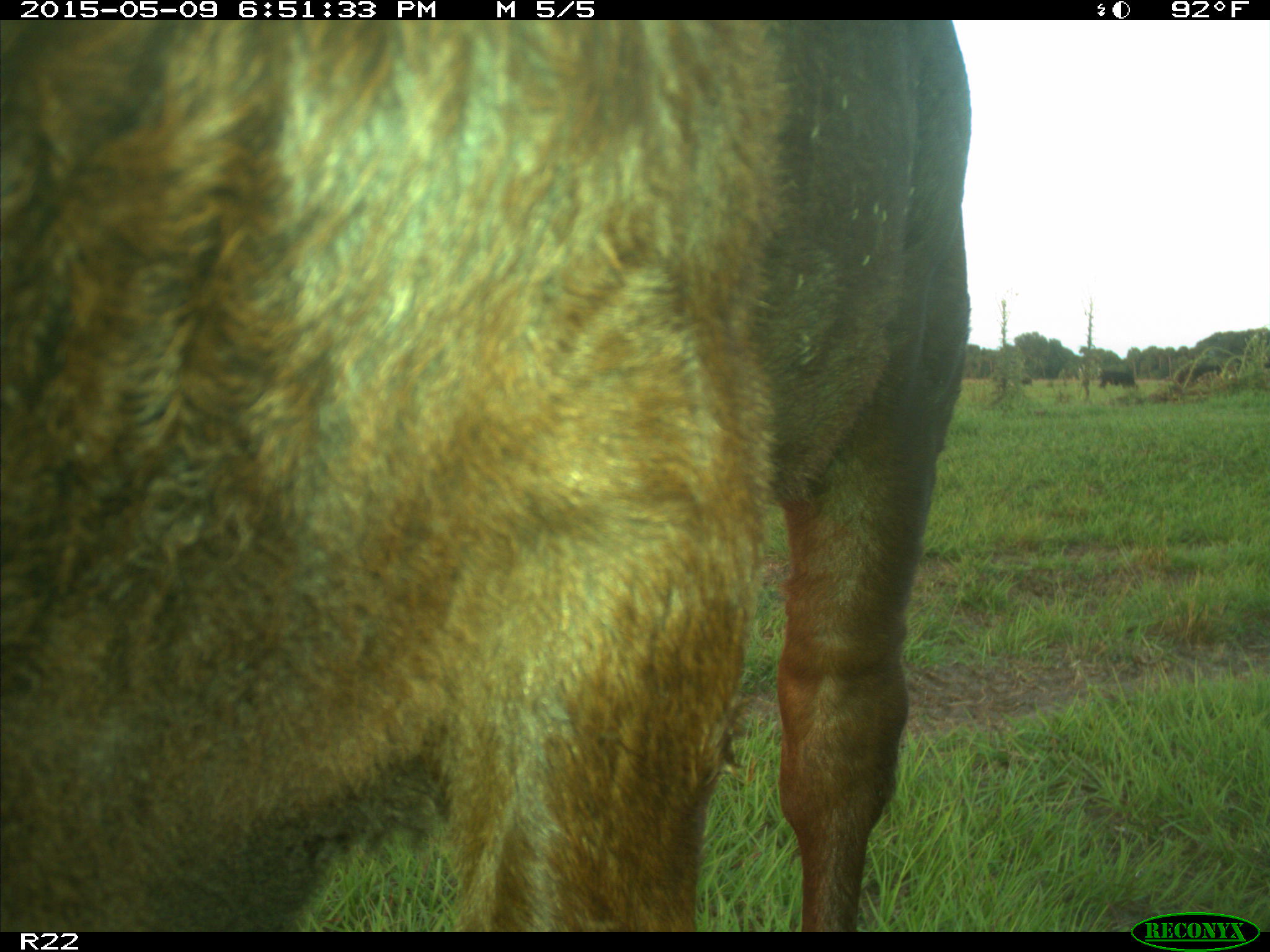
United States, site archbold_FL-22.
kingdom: Animalia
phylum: Chordata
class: Mammalia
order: Artiodactyla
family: Bovidae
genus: Bos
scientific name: Bos taurus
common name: domestic cow